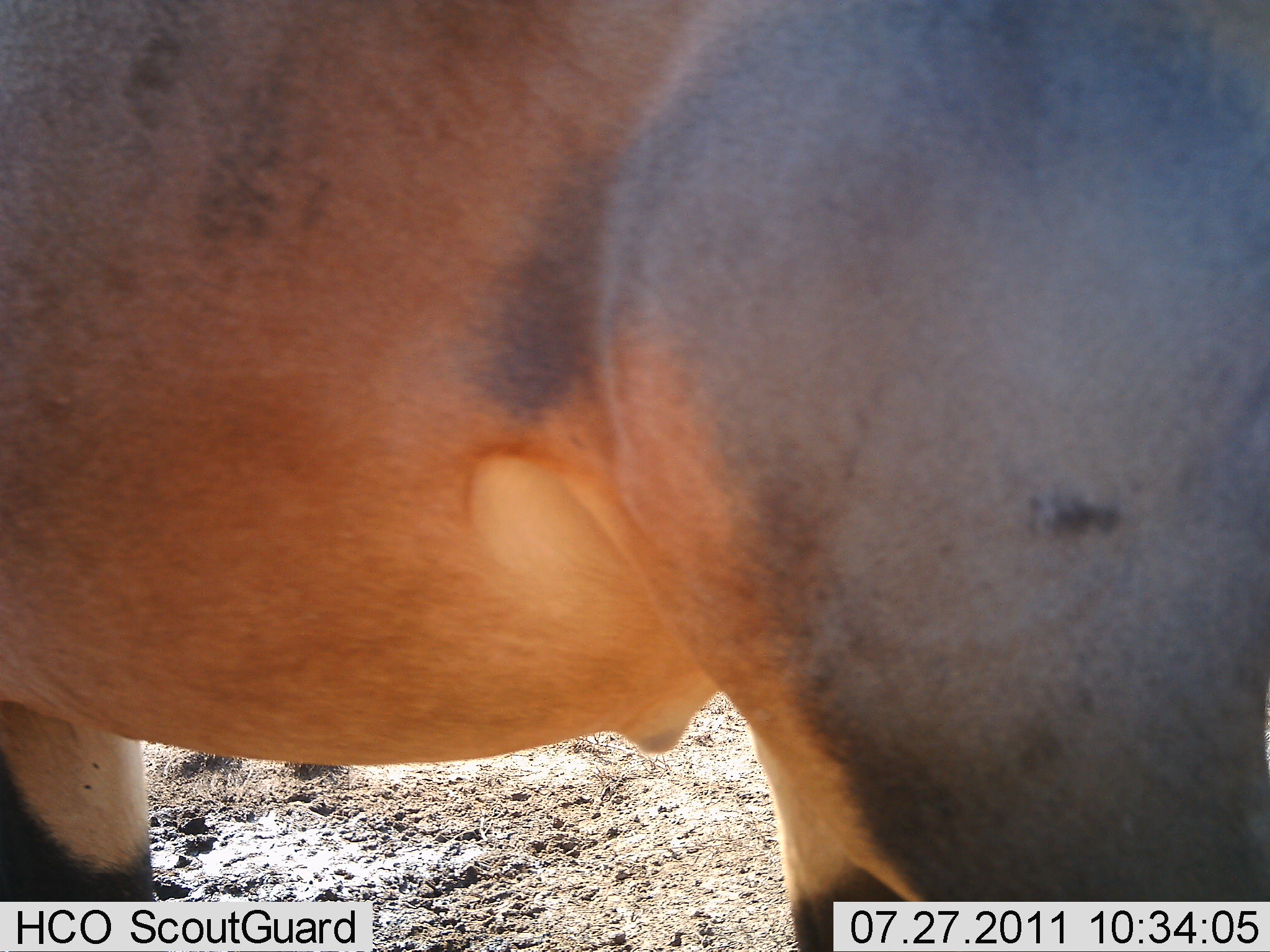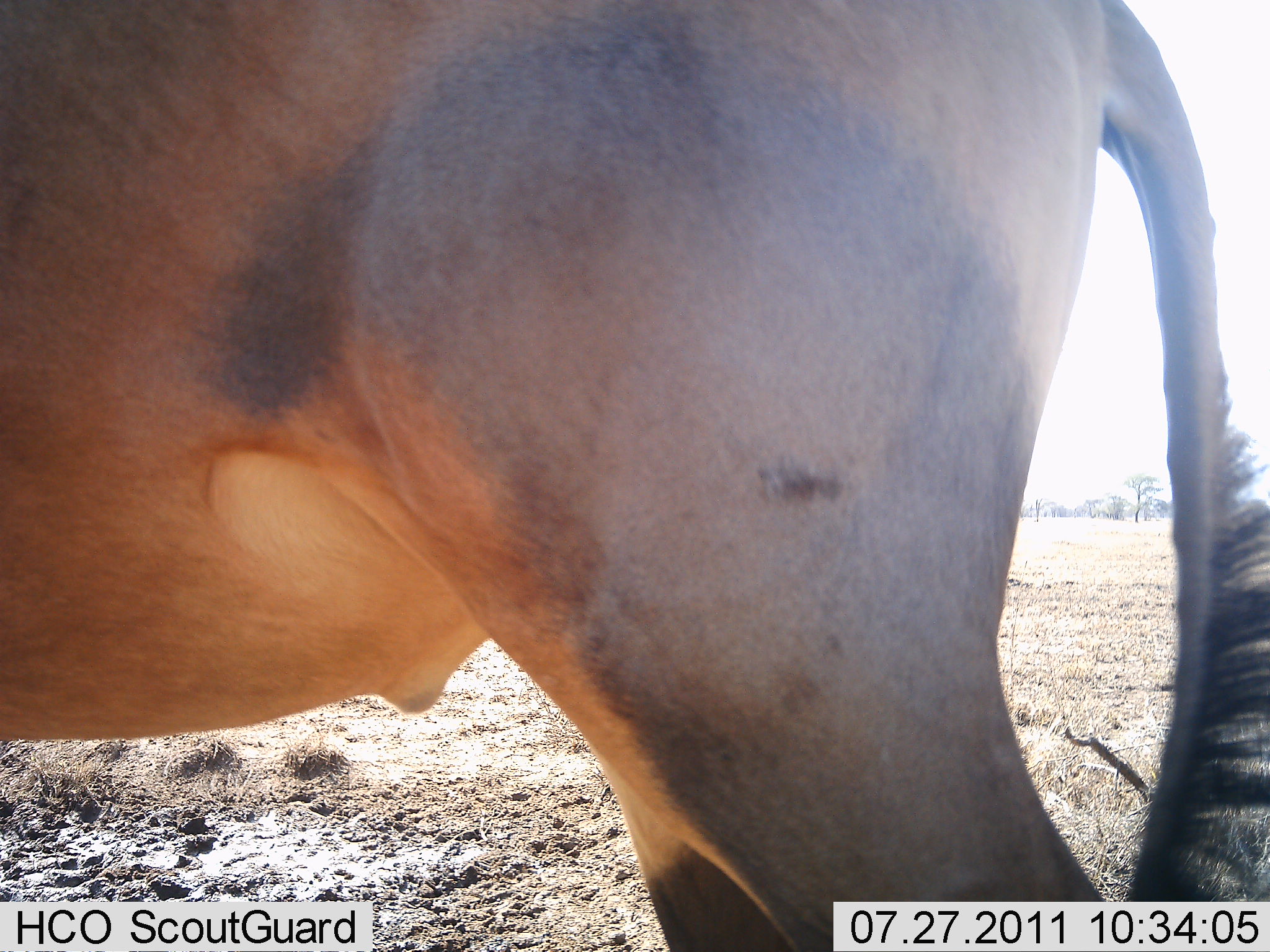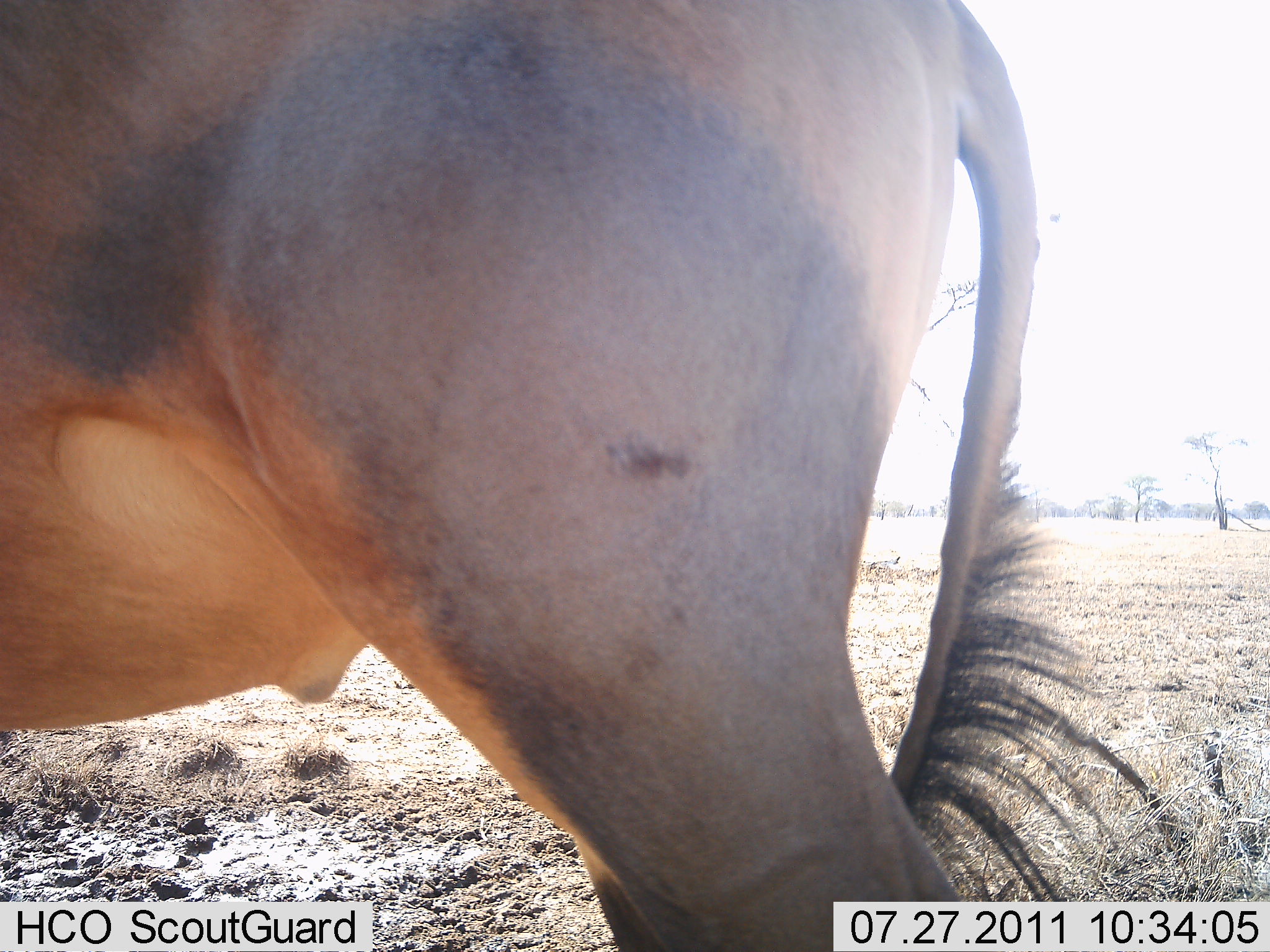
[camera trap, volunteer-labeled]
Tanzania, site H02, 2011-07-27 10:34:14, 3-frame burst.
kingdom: Animalia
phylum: Chordata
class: Mammalia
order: Artiodactyla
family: Bovidae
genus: Damaliscus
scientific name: Damaliscus lunatus jimela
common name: topi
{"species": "topi (Damaliscus lunatus jimela)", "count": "1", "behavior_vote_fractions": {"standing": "33%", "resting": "0%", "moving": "67%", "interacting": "0%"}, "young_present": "0%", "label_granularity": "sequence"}